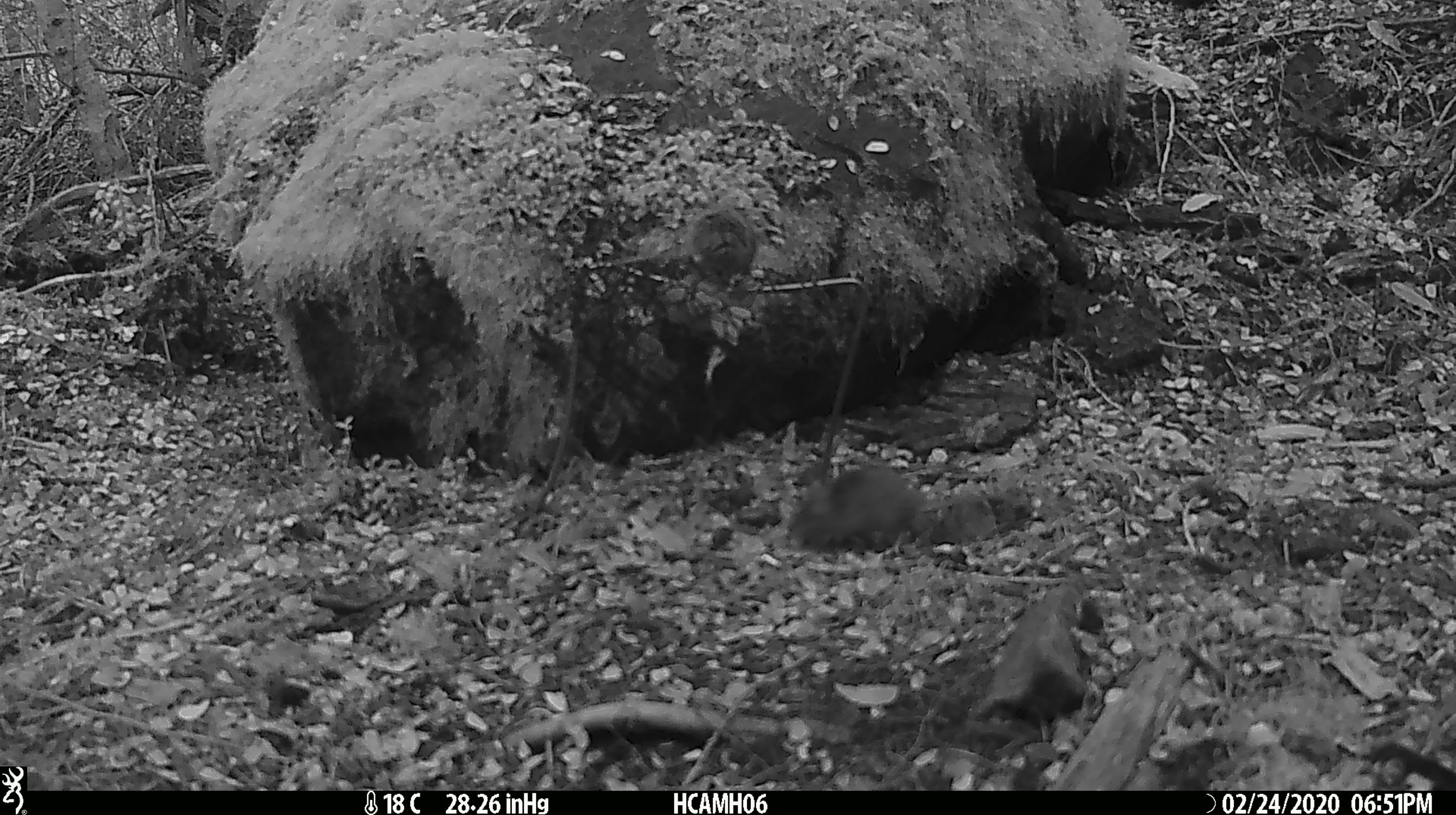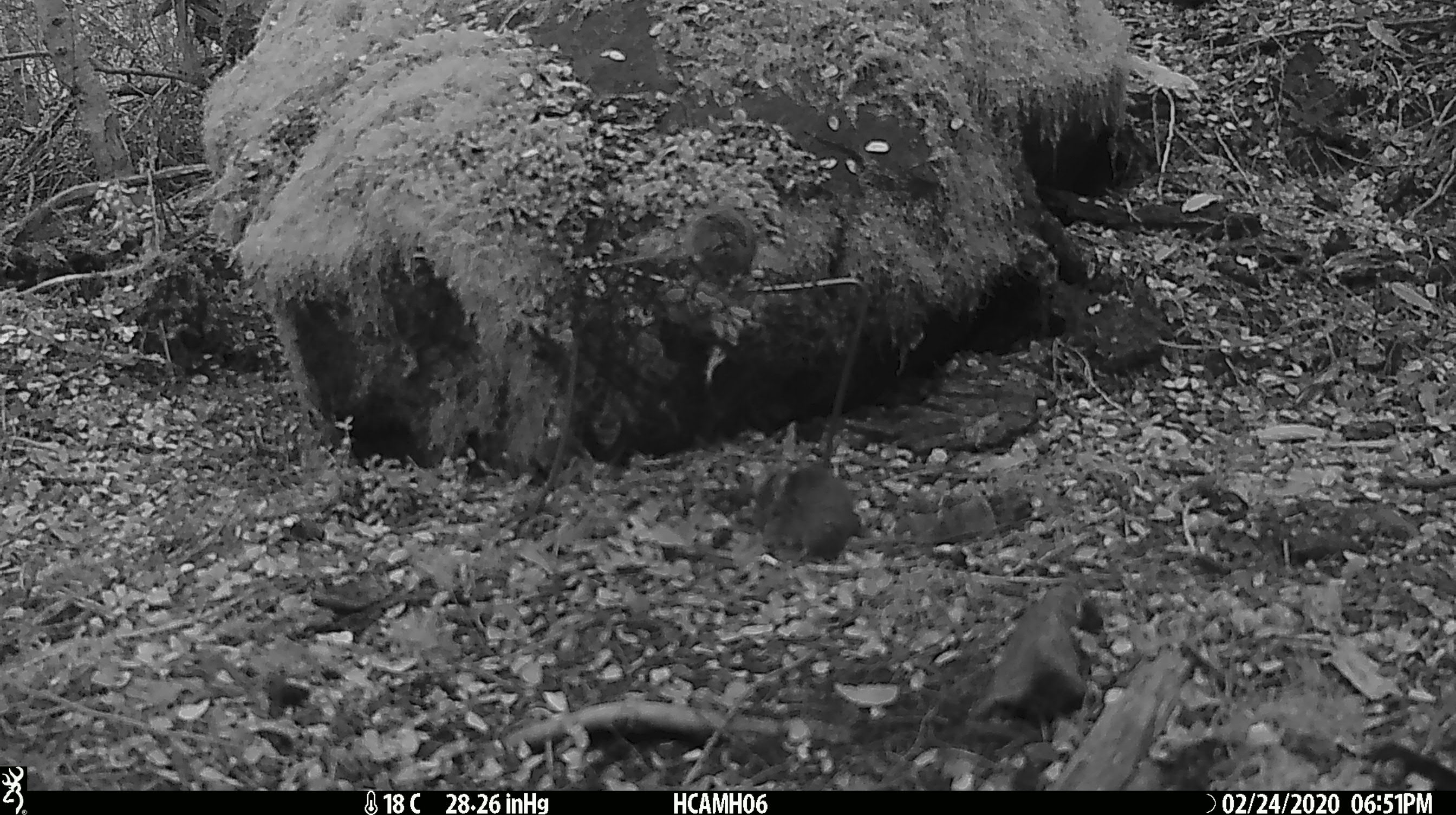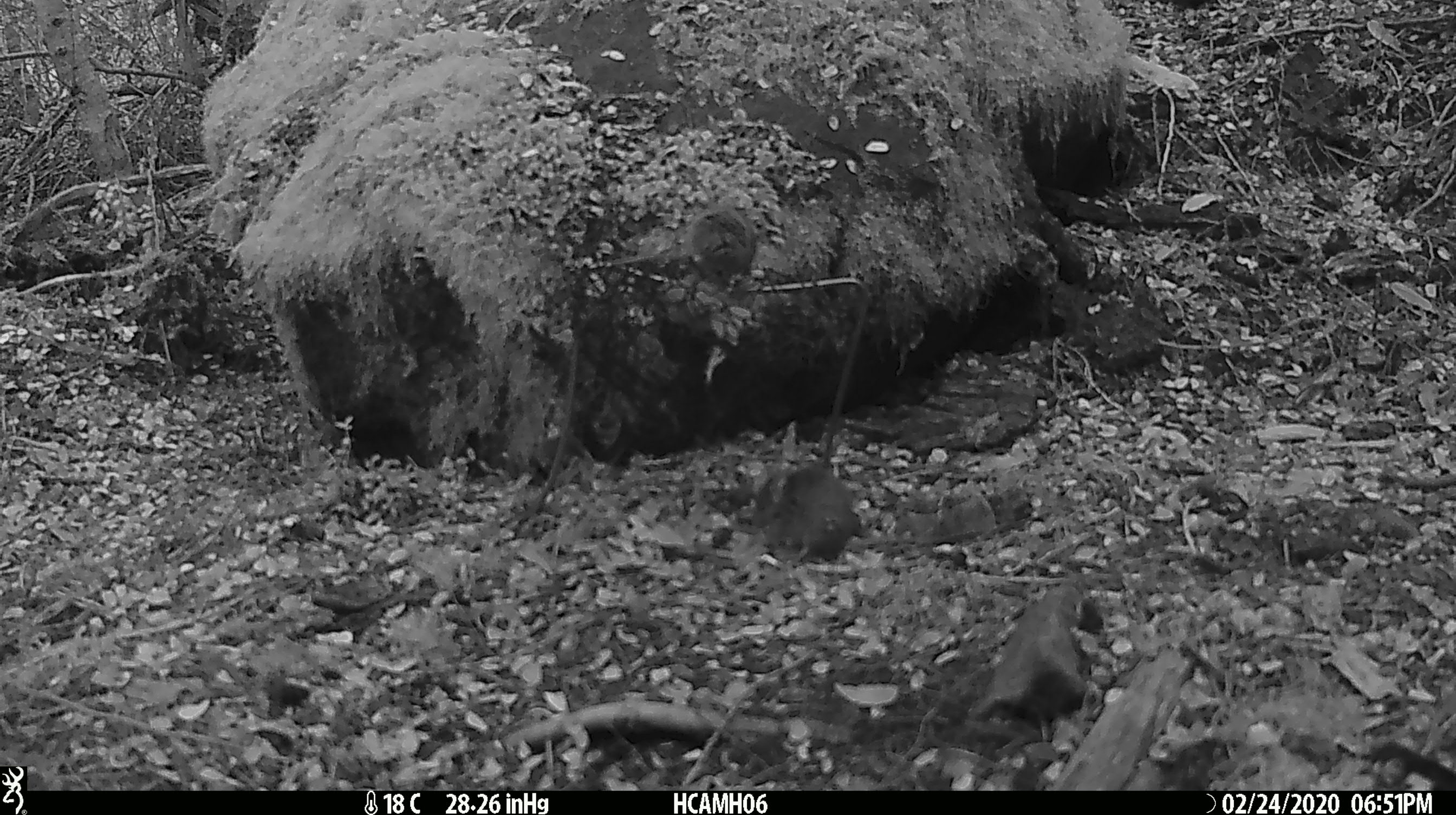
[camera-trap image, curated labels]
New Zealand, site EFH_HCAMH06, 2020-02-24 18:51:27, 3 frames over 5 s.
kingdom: Animalia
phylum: Chordata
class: Mammalia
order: Rodentia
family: Muridae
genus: Mus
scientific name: Mus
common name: mouse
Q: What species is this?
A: Mouse (Mus).